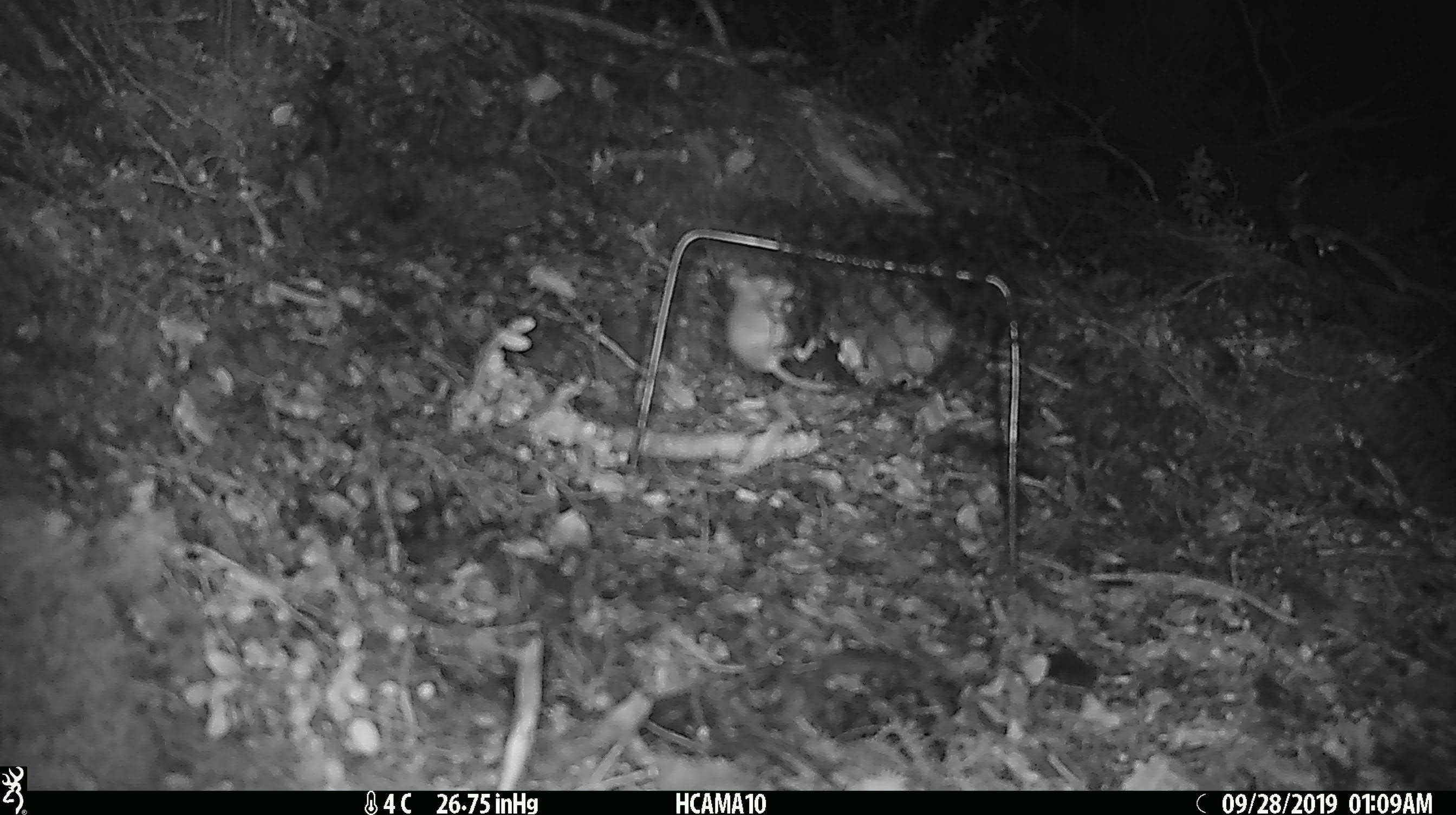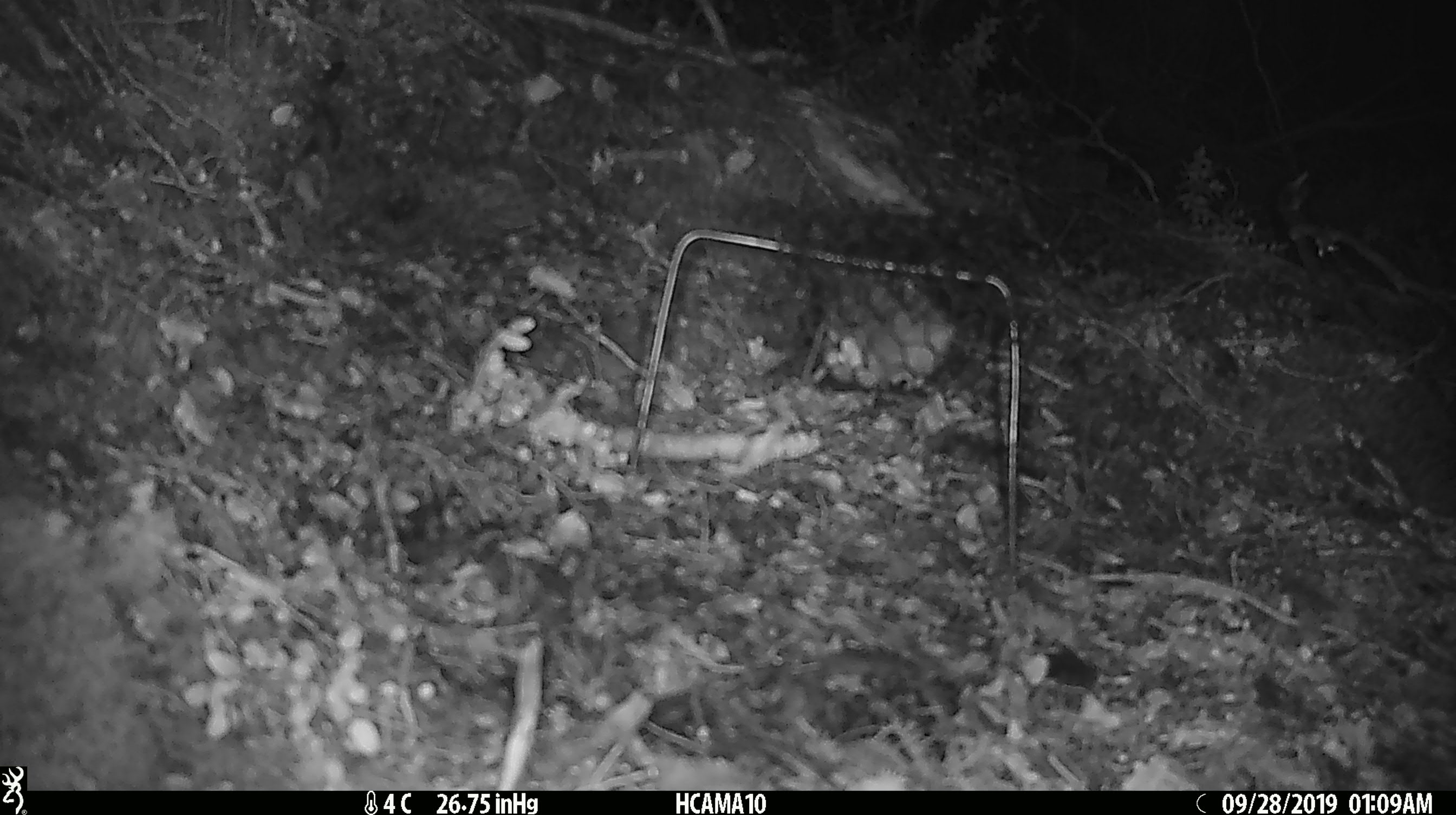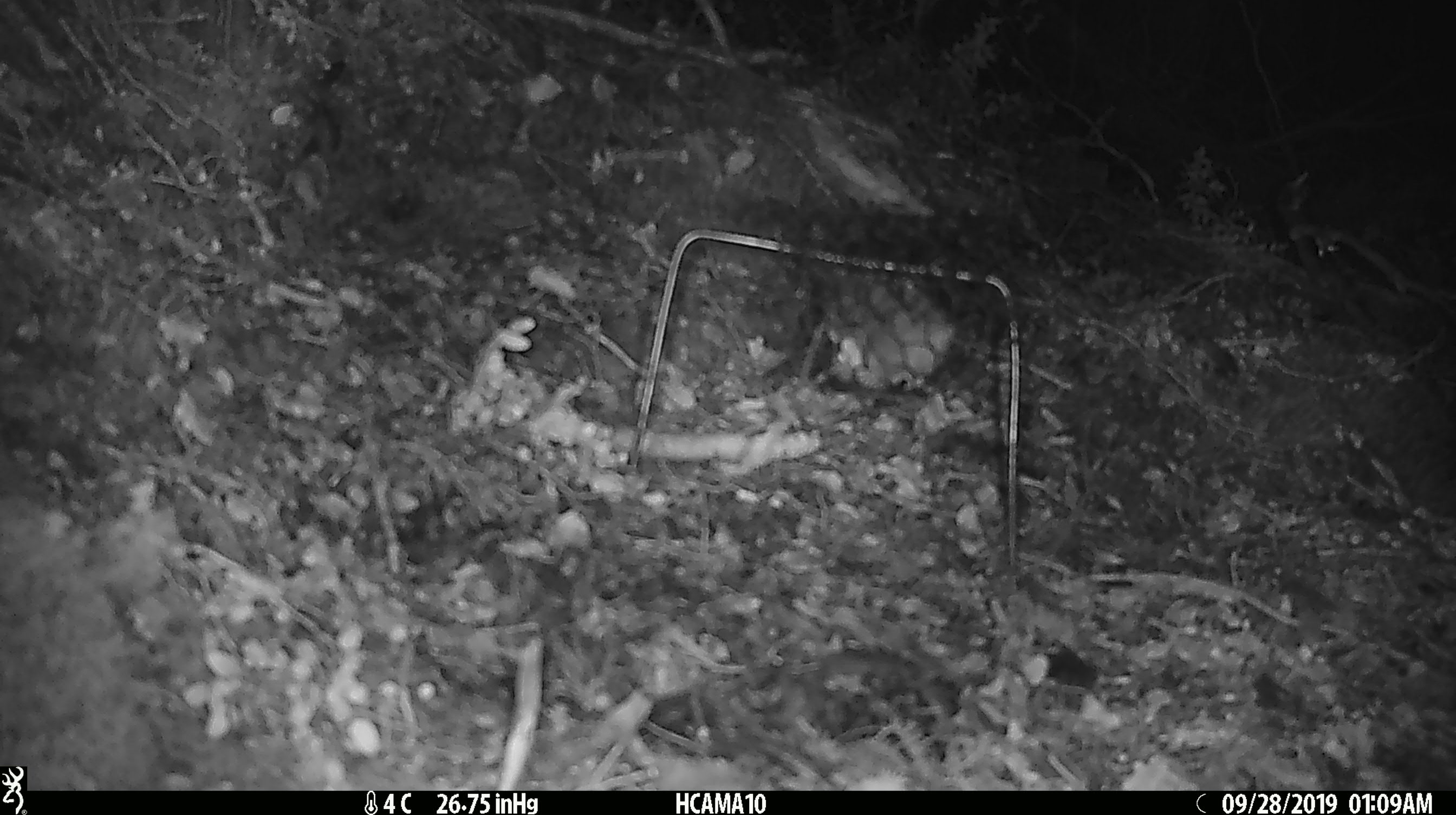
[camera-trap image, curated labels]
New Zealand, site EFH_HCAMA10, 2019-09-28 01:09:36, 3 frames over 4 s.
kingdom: Animalia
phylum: Chordata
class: Mammalia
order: Rodentia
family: Muridae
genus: Mus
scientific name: Mus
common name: mouse